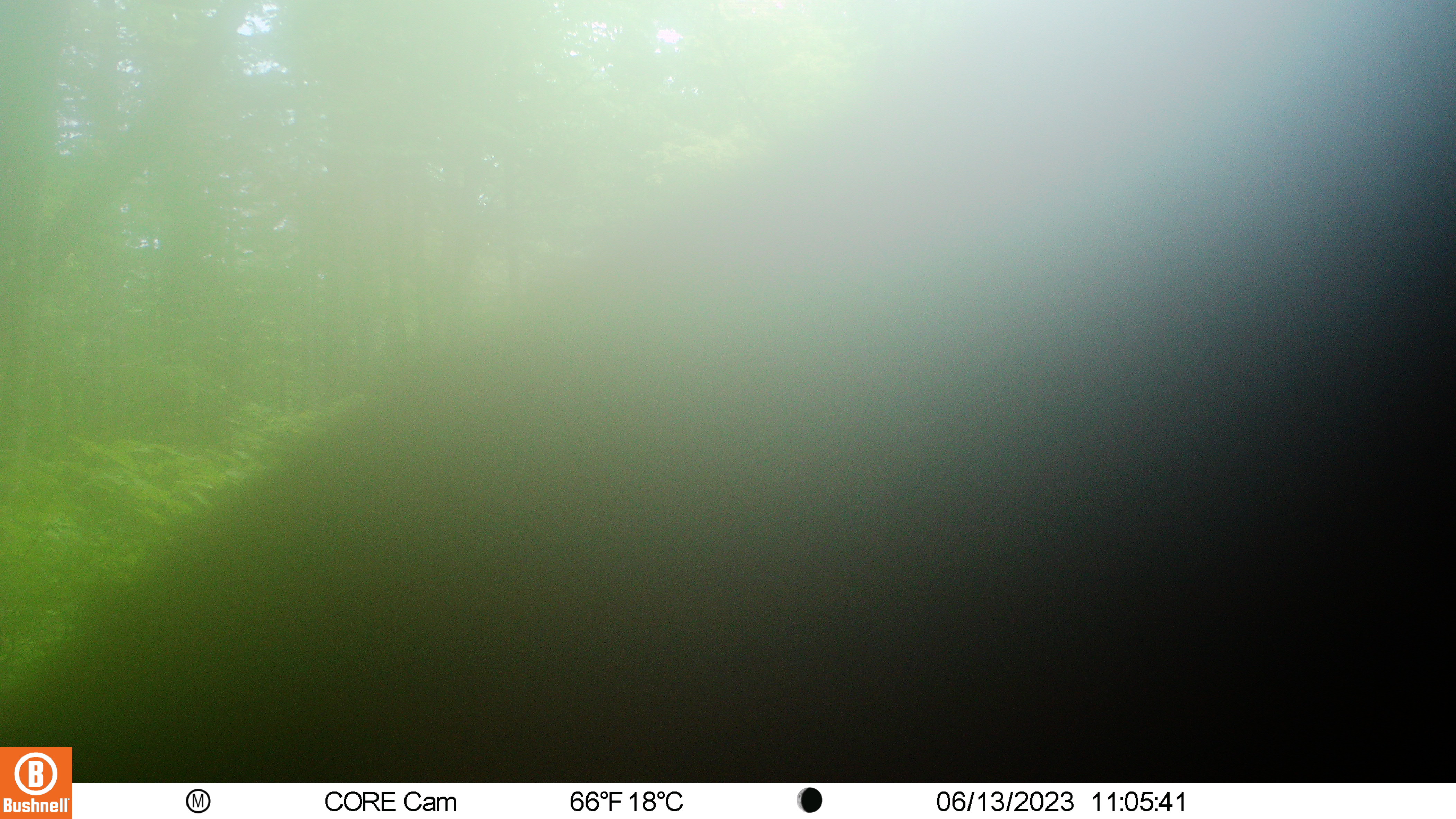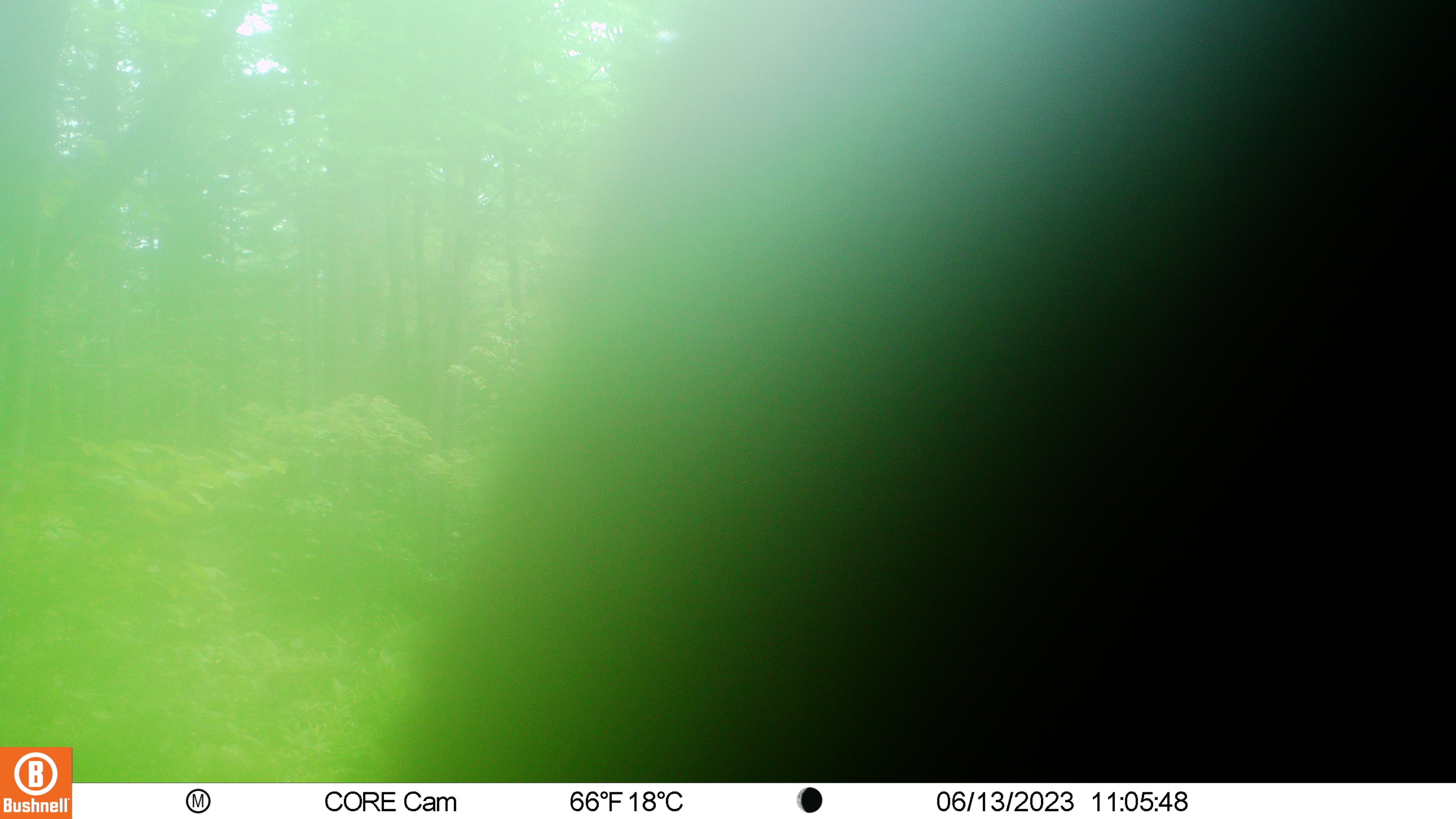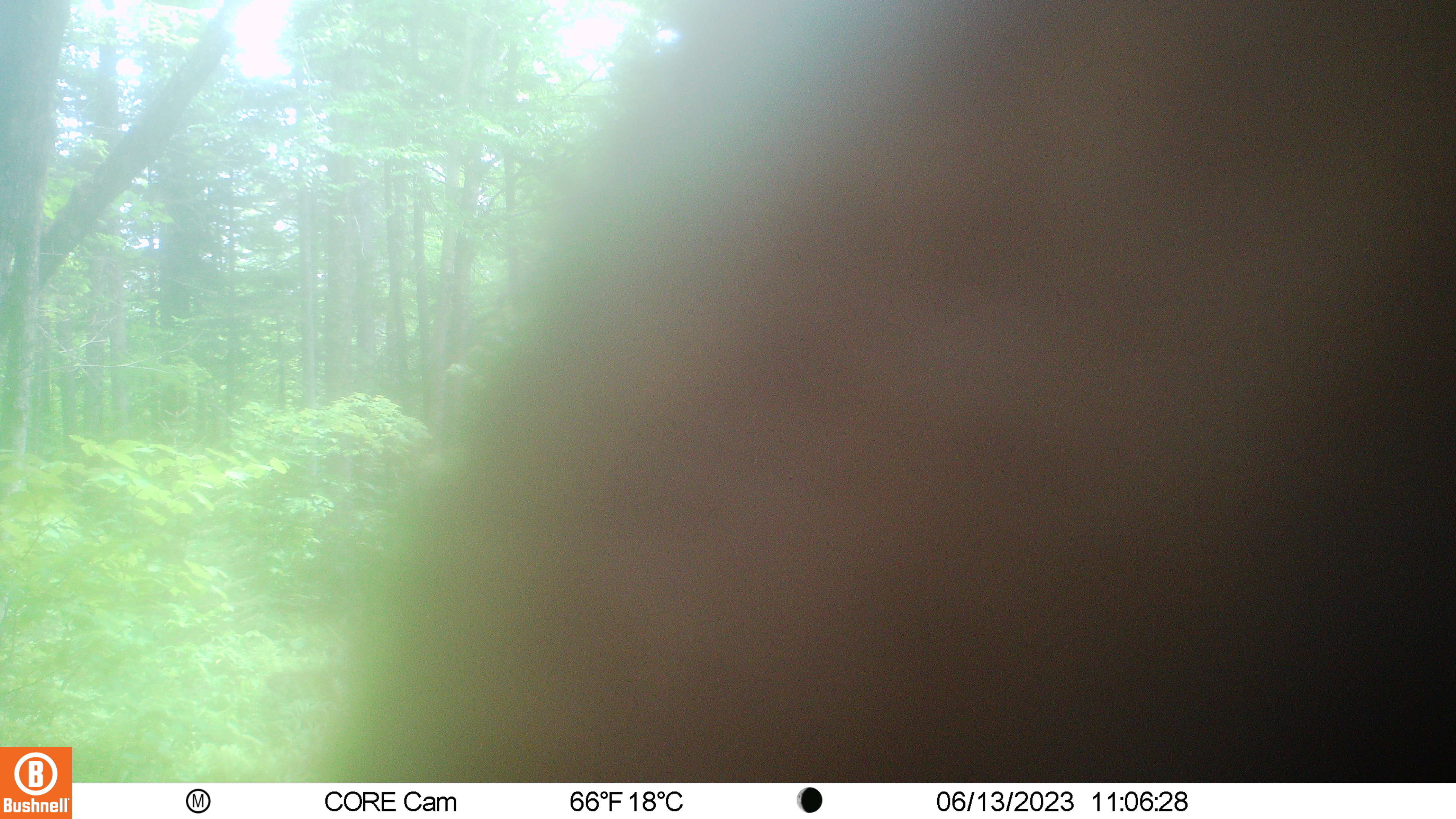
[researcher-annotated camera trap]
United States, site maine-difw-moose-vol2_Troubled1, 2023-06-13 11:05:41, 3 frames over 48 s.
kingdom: Animalia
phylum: Chordata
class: Mammalia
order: Carnivora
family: Ursidae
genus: Ursus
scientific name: Ursus americanus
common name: black bear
Black bear (Ursus americanus).